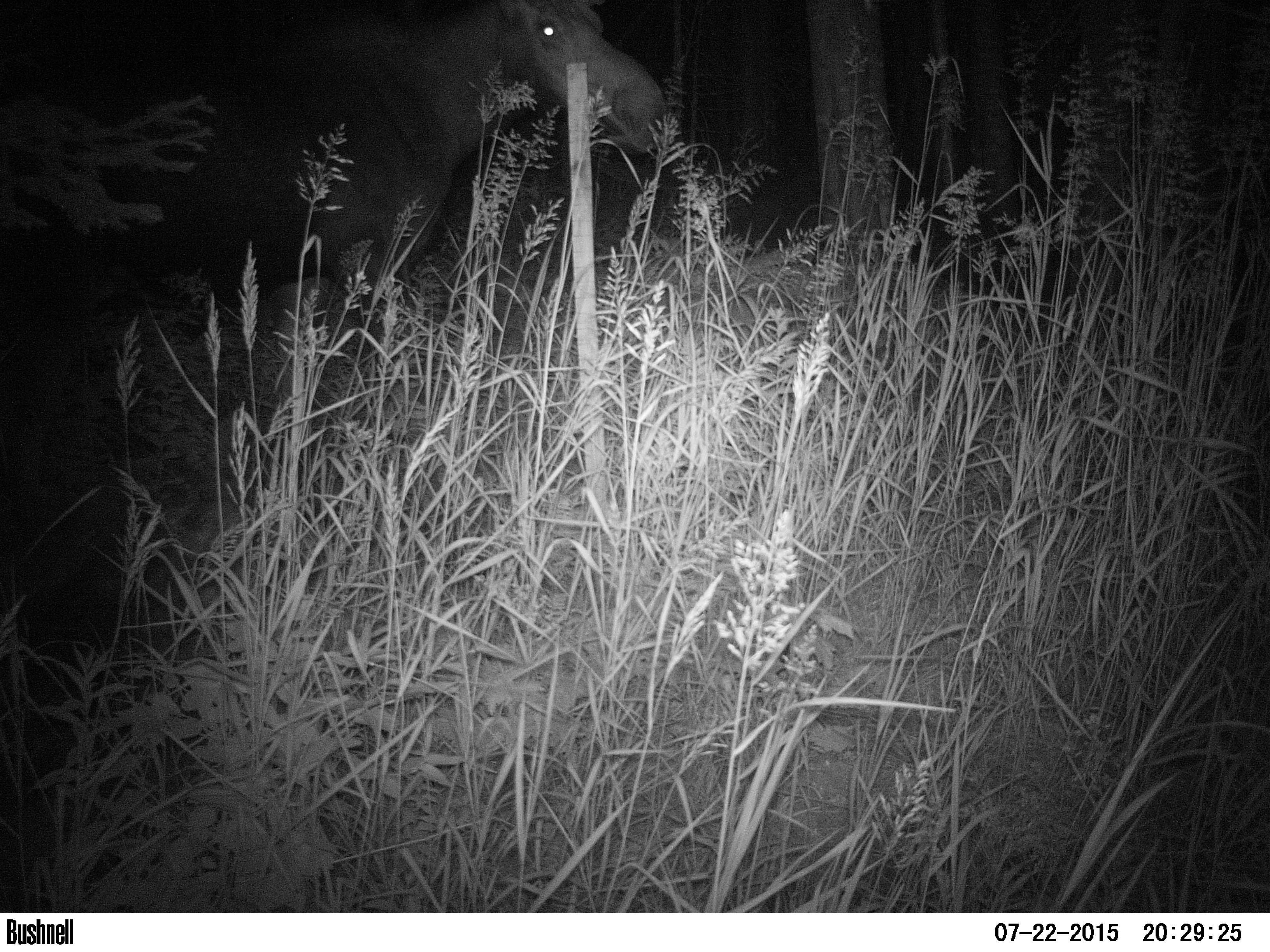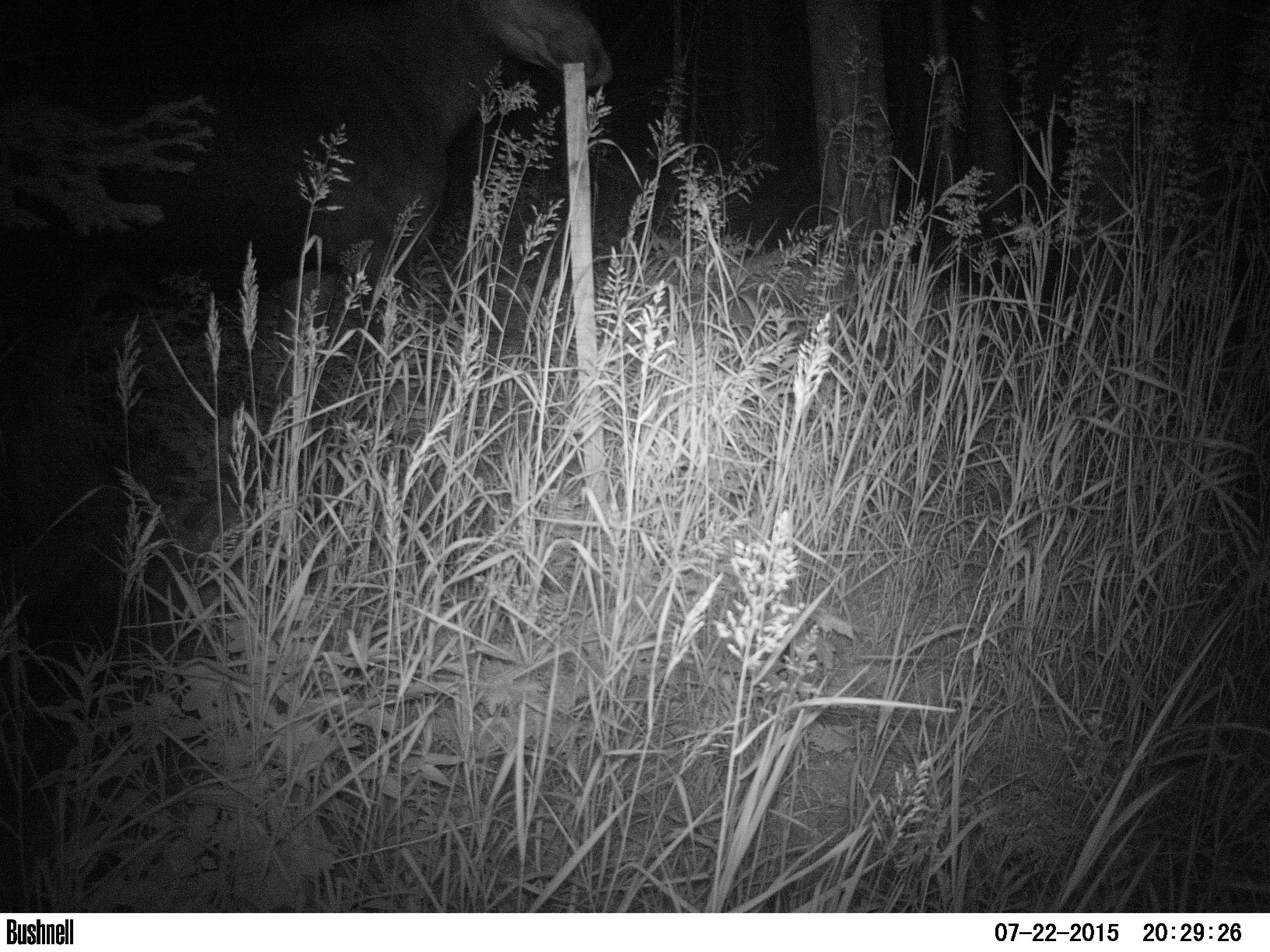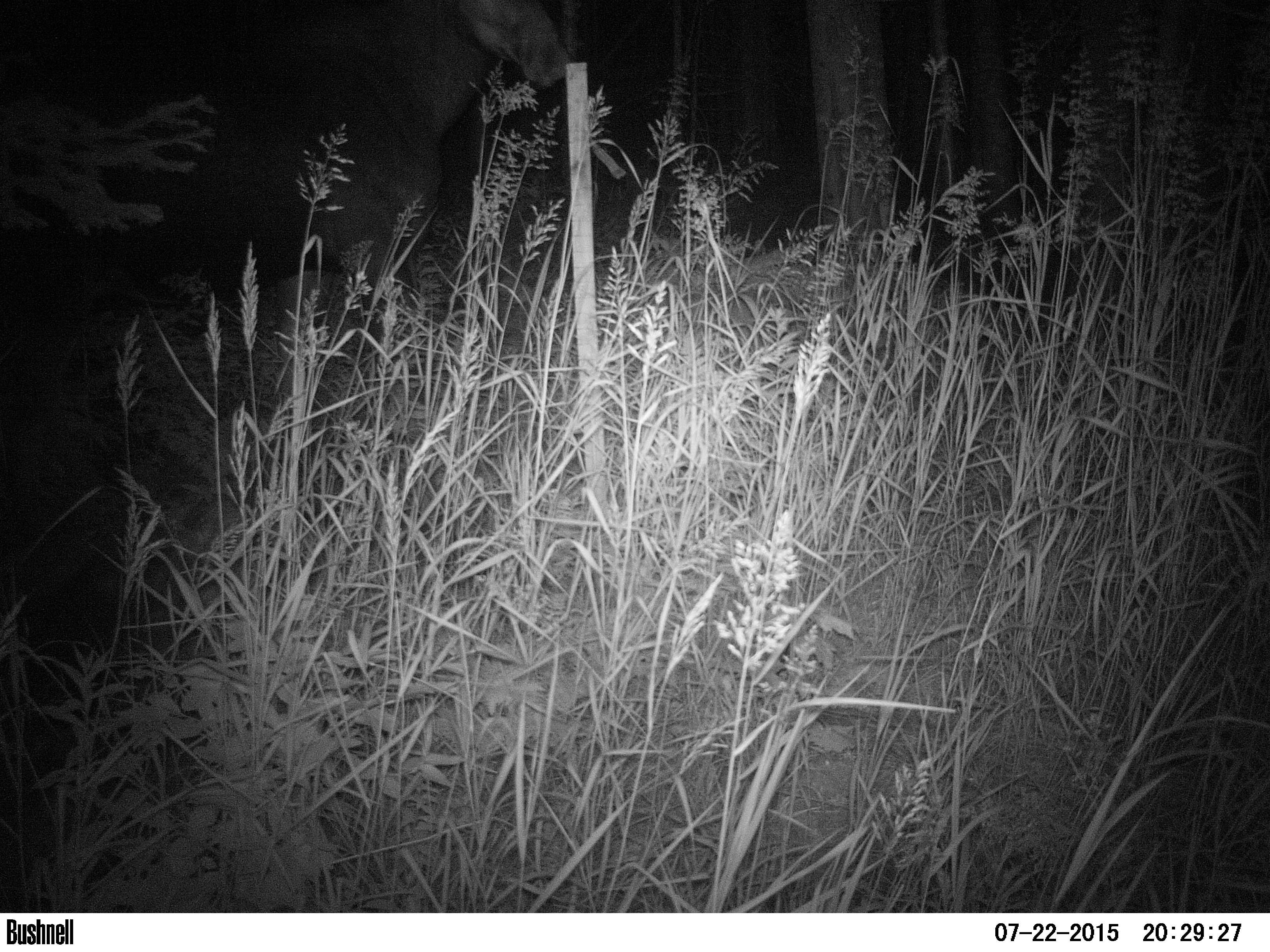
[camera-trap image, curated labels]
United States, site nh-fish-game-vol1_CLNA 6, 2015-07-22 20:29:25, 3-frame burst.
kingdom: Animalia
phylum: Chordata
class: Mammalia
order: Artiodactyla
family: Cervidae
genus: Alces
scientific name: Alces alces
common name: moose